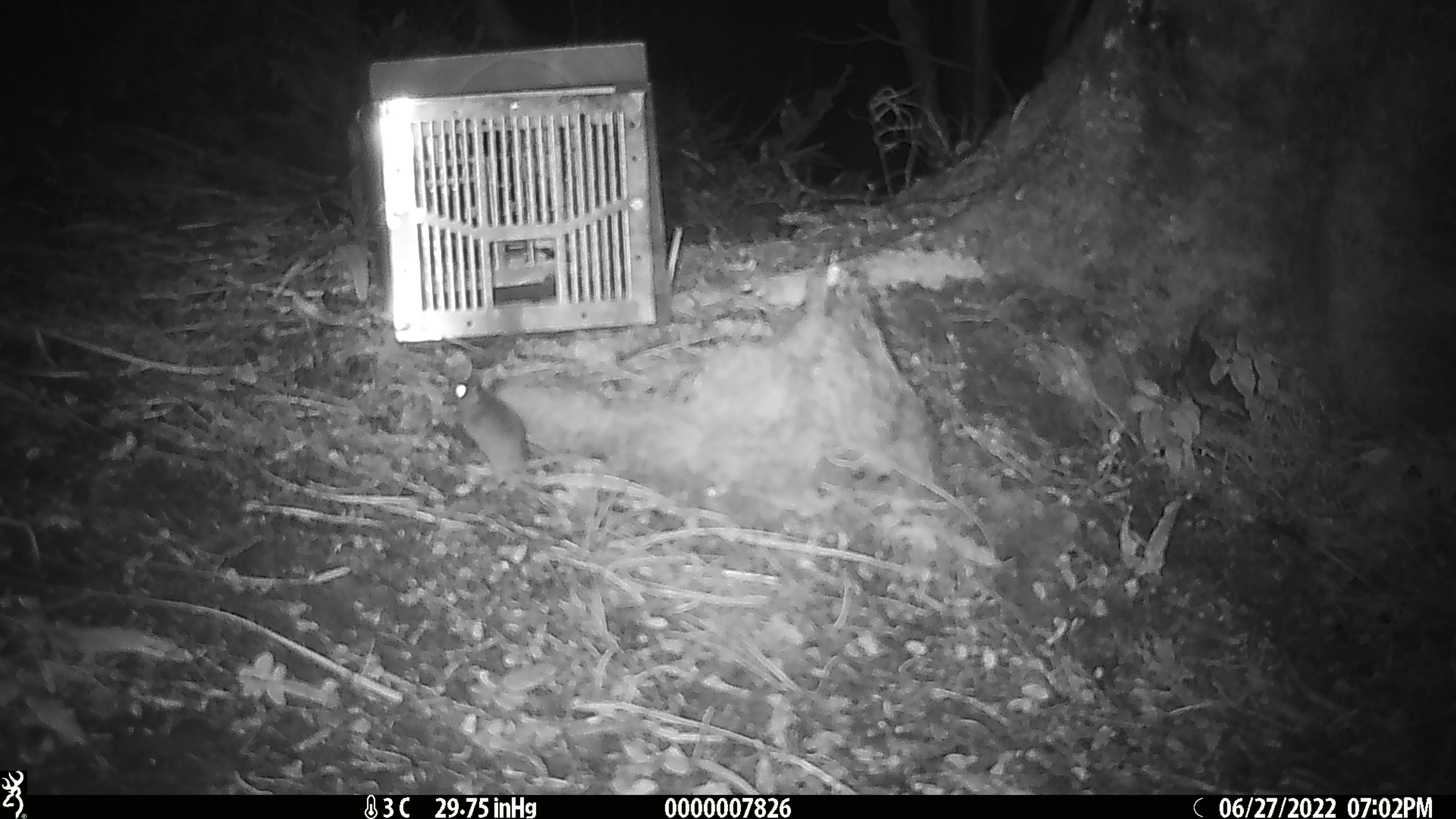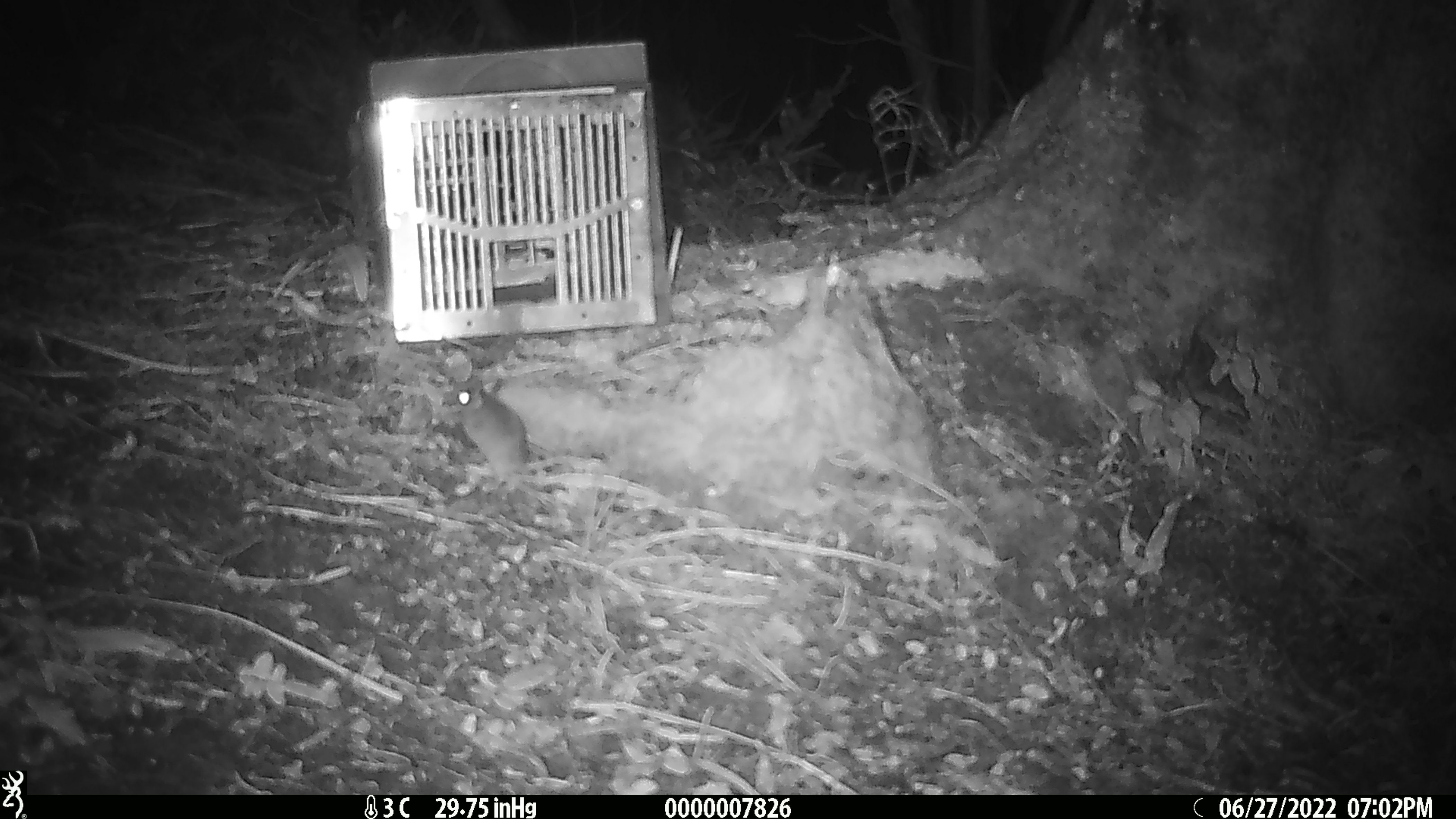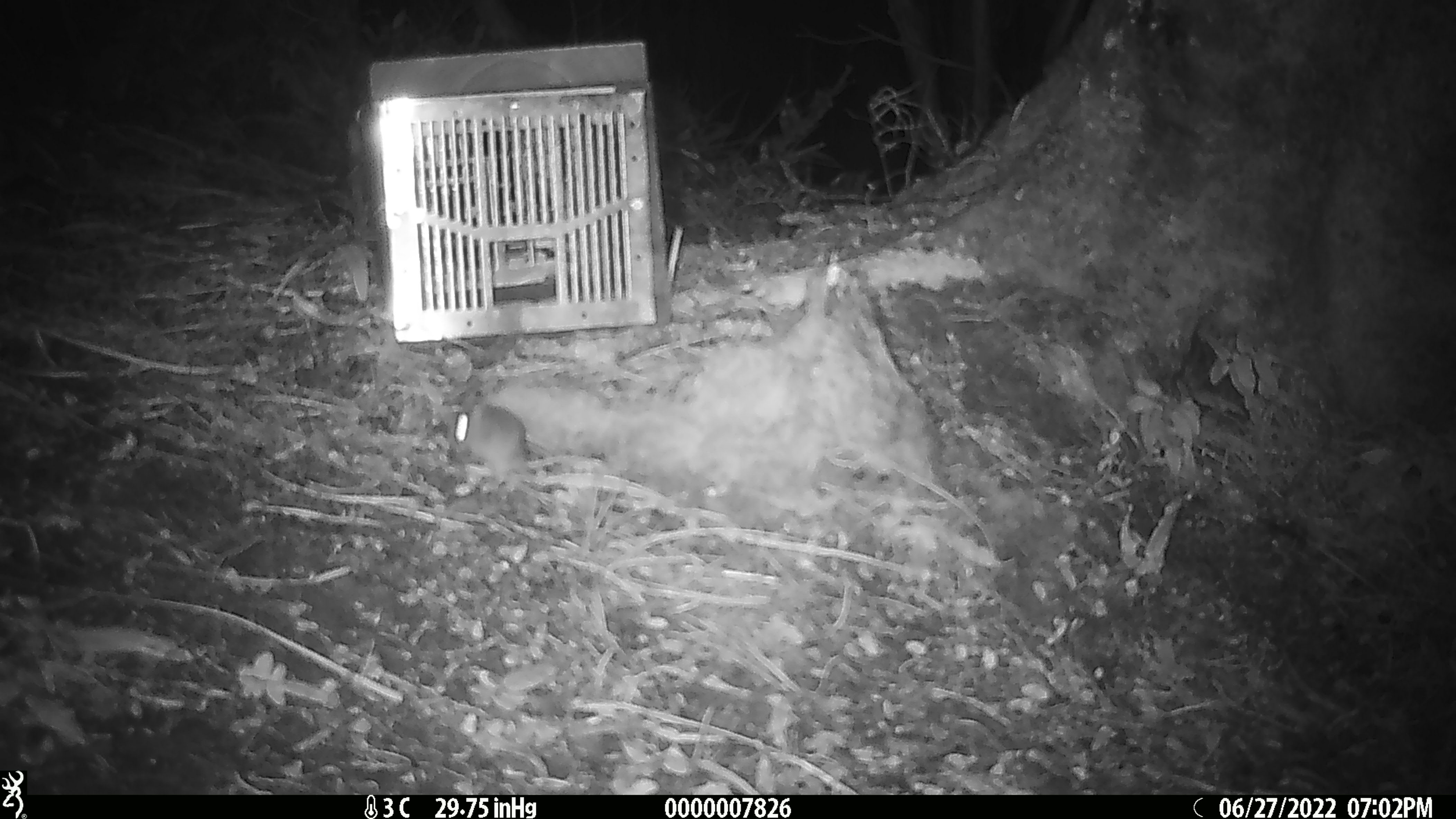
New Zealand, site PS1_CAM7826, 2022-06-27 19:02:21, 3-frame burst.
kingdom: Animalia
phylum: Chordata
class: Mammalia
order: Rodentia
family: Muridae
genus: Mus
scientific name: Mus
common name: mouse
Mouse (Mus).